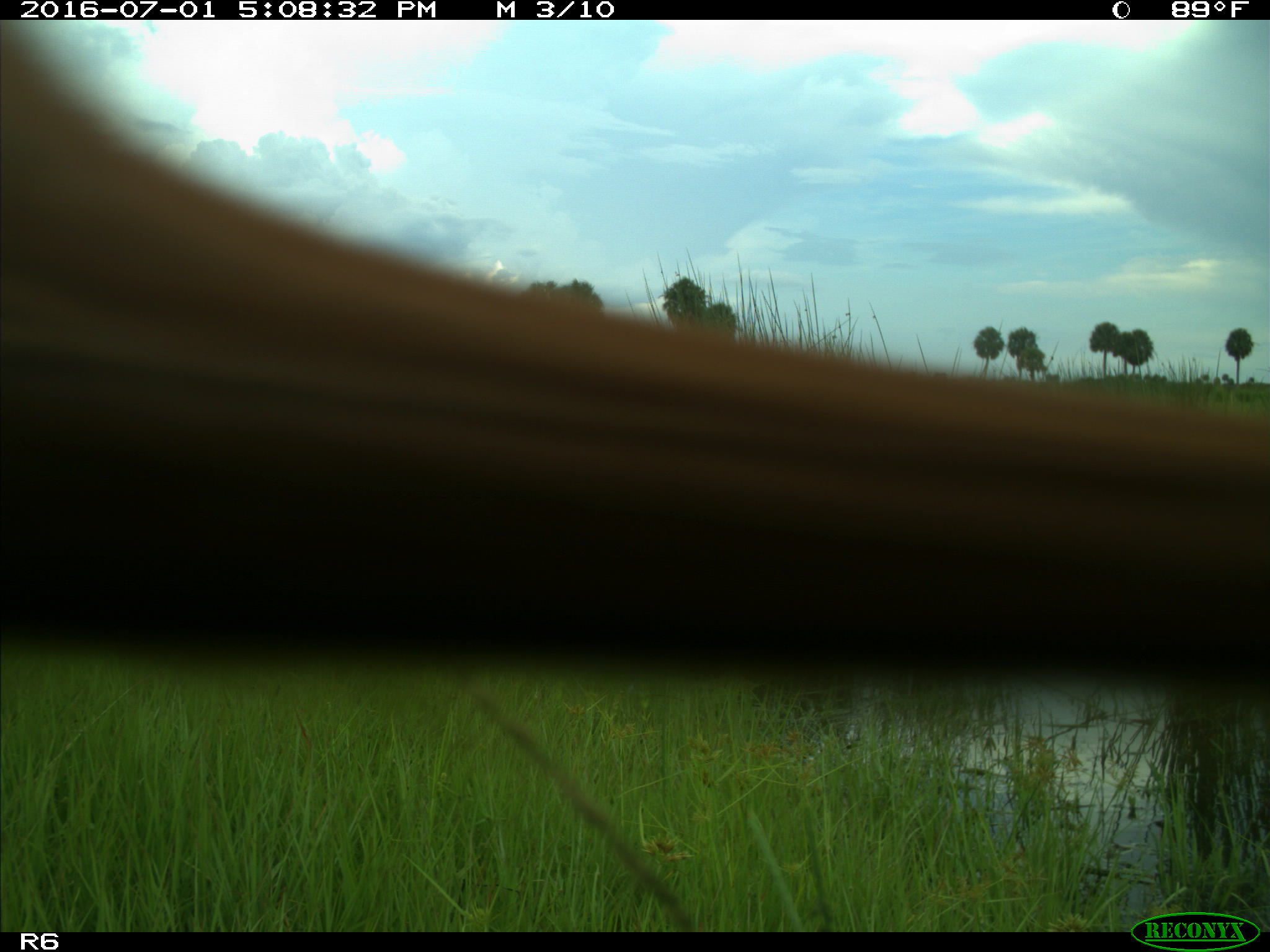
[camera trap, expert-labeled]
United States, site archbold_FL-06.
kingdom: Animalia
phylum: Chordata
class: Mammalia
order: Artiodactyla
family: Bovidae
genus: Bos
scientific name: Bos taurus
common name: domestic cow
Bos taurus (domestic cow).